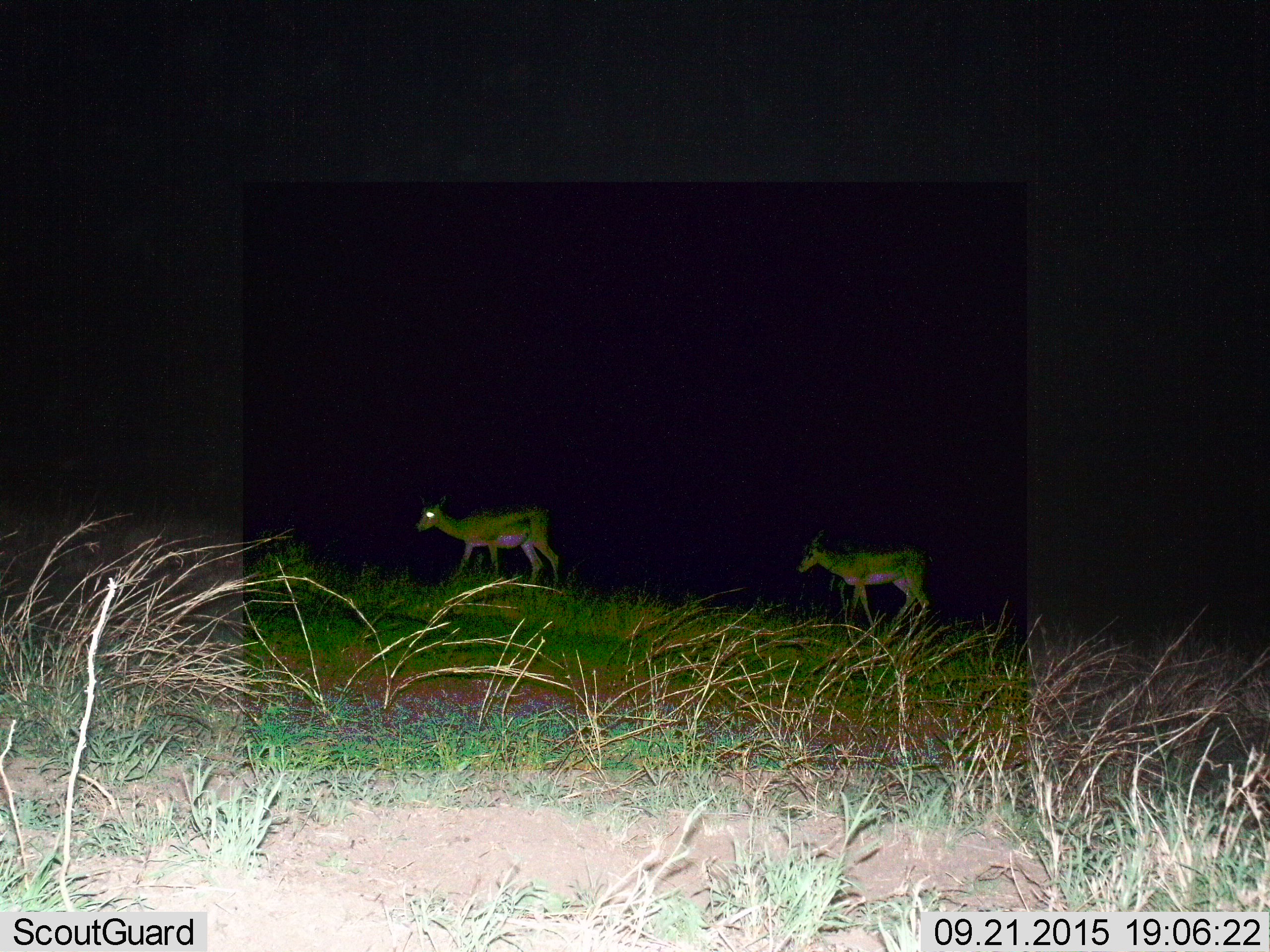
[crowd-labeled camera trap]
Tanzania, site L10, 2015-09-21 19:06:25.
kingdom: Animalia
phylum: Chordata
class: Mammalia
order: Artiodactyla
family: Bovidae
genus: Nanger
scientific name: Nanger granti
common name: grant's gazelle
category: gazellegrants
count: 2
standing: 20%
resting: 0%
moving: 100%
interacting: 0%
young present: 0%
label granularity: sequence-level